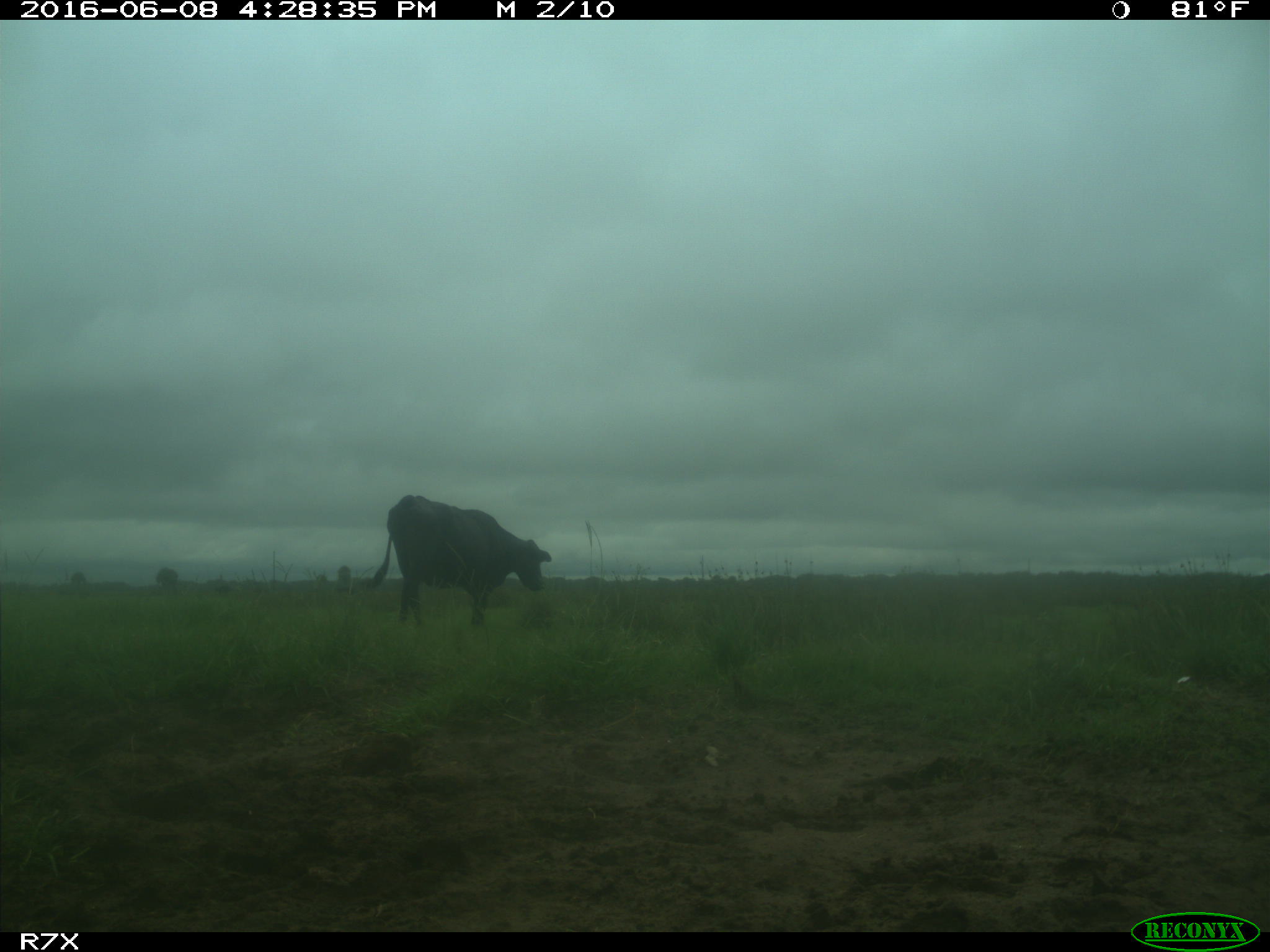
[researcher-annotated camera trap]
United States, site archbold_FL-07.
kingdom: Animalia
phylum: Chordata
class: Mammalia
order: Artiodactyla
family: Bovidae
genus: Bos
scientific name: Bos taurus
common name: domestic cow